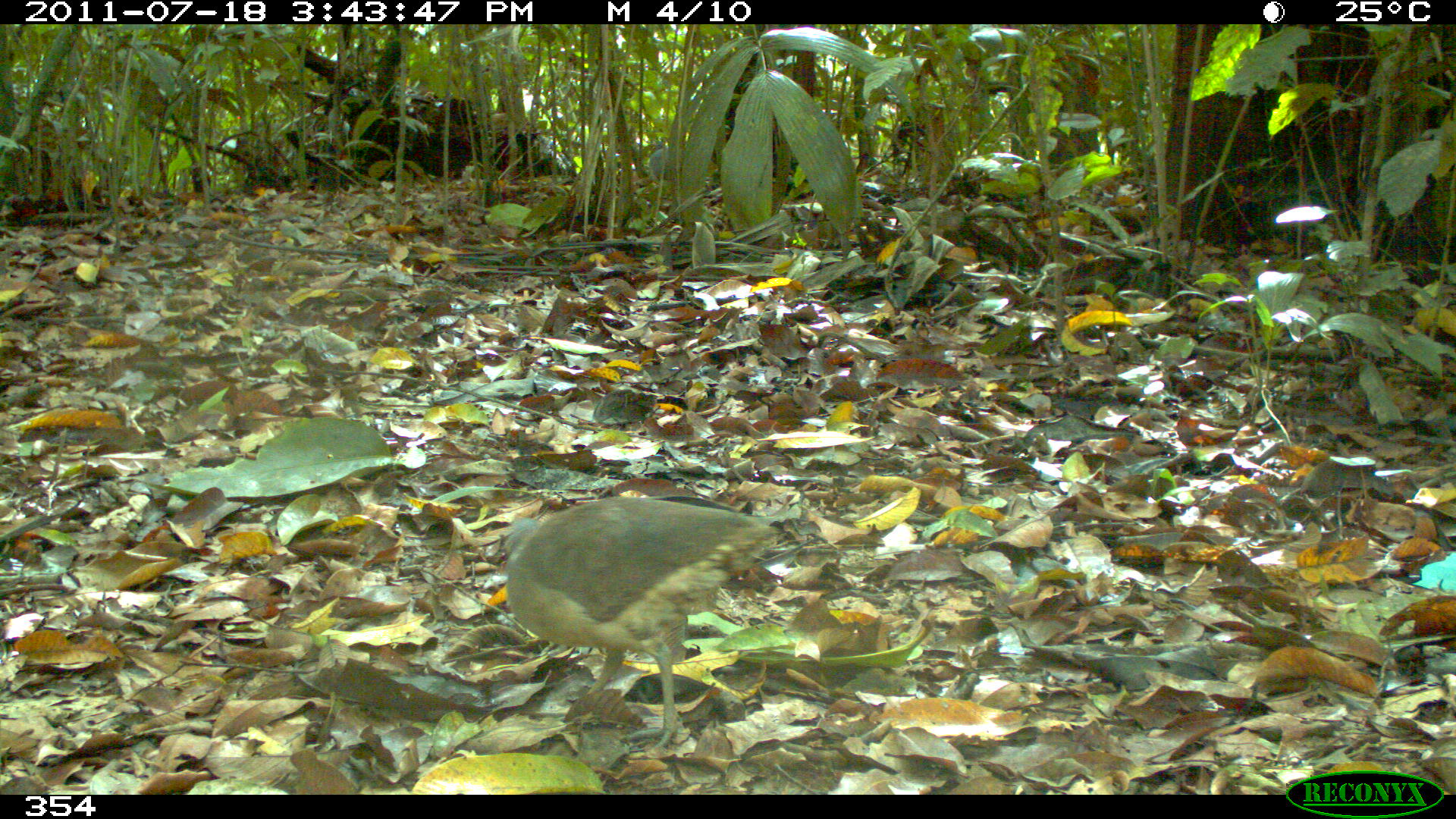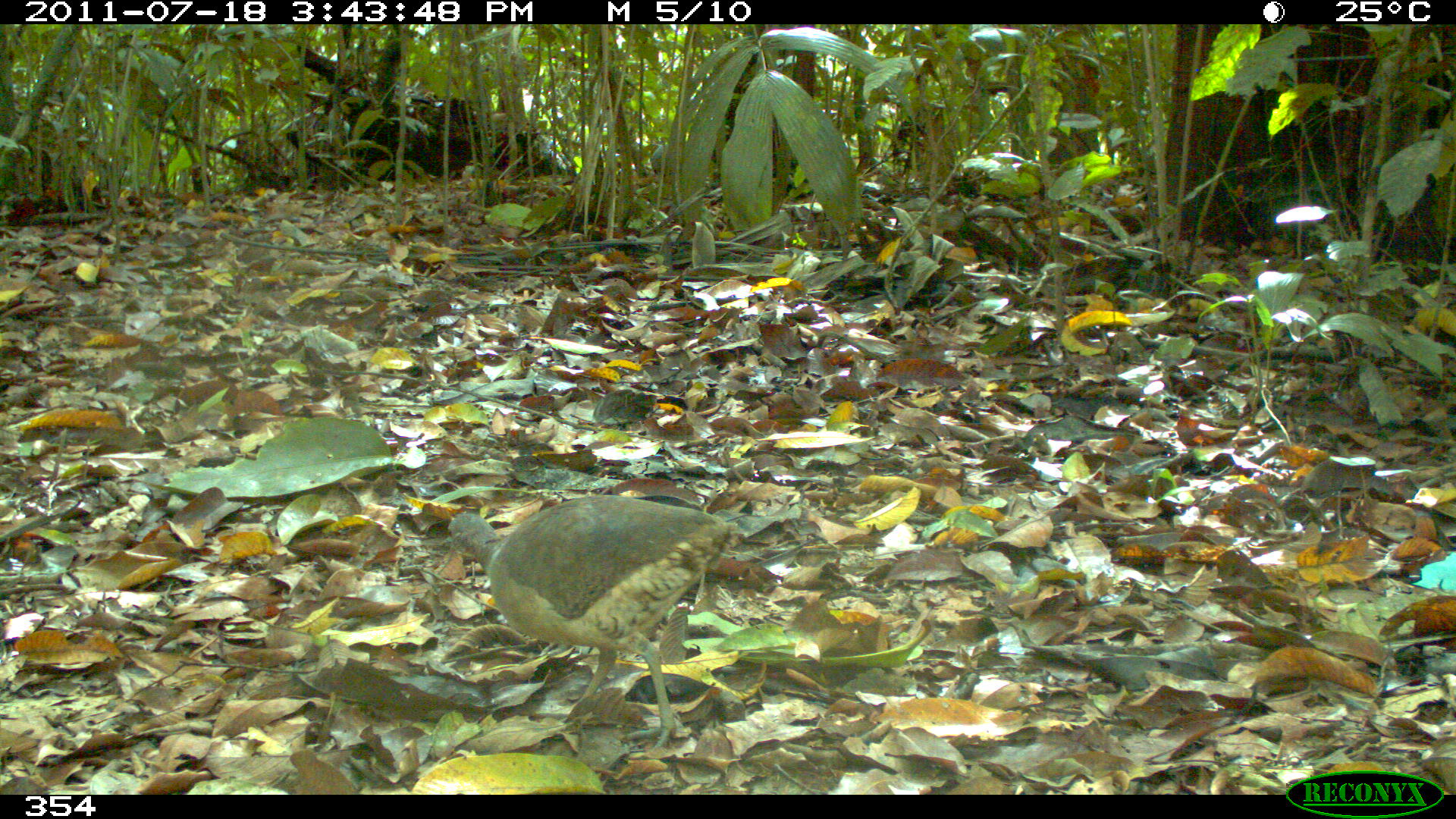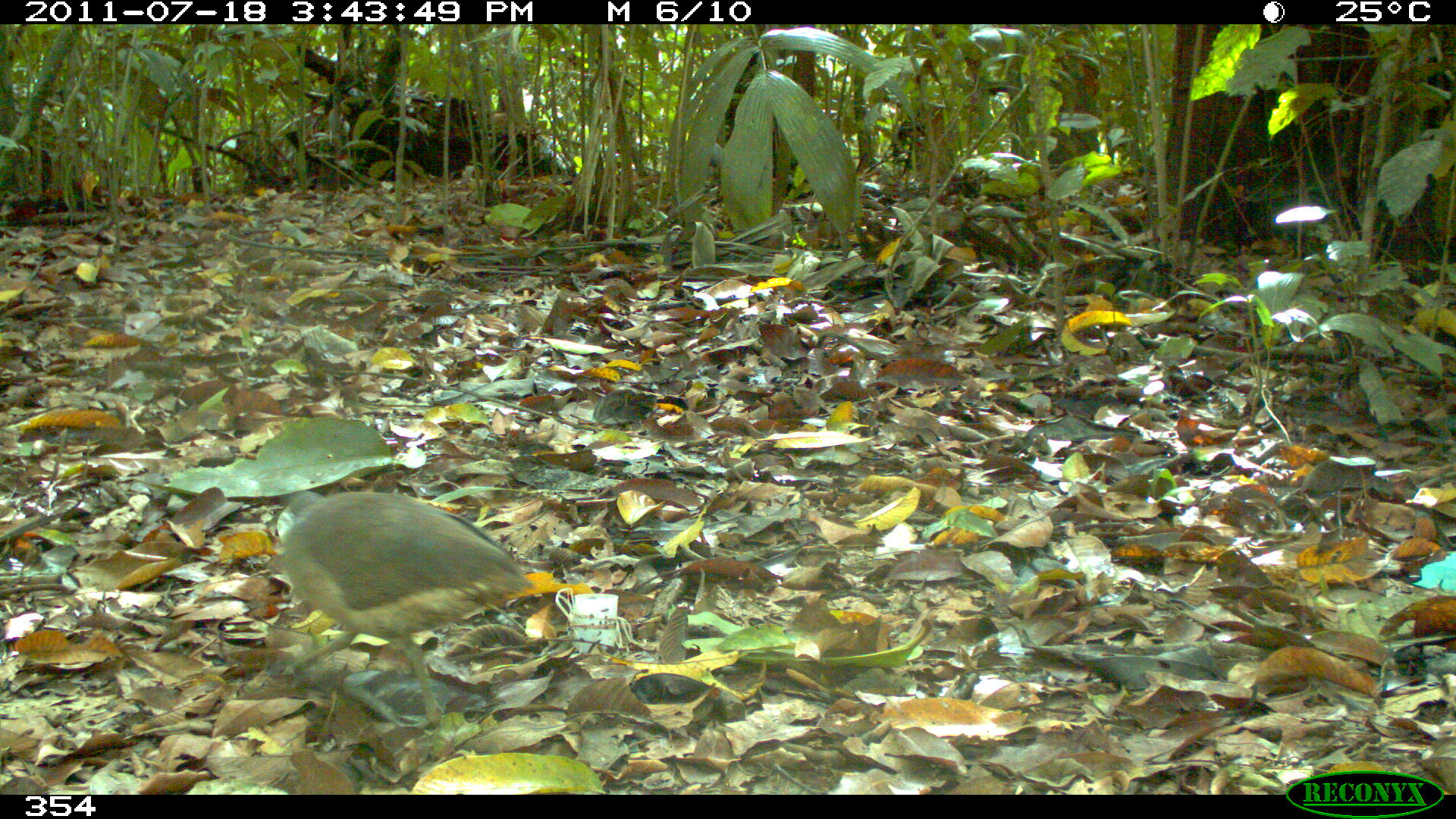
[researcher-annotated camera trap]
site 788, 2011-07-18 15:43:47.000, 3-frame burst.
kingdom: Animalia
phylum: Chordata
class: Aves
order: Galliformes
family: Phasianidae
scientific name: Phasianidae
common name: quails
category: quail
Quail (quails) (Phasianidae).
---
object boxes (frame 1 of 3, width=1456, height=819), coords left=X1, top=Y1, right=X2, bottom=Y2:
quail: left=498, top=496, right=780, bottom=750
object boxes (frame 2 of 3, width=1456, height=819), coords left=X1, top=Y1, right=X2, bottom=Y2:
quail: left=439, top=494, right=741, bottom=752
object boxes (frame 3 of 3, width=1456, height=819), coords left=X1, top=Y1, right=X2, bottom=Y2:
quail: left=272, top=487, right=534, bottom=733